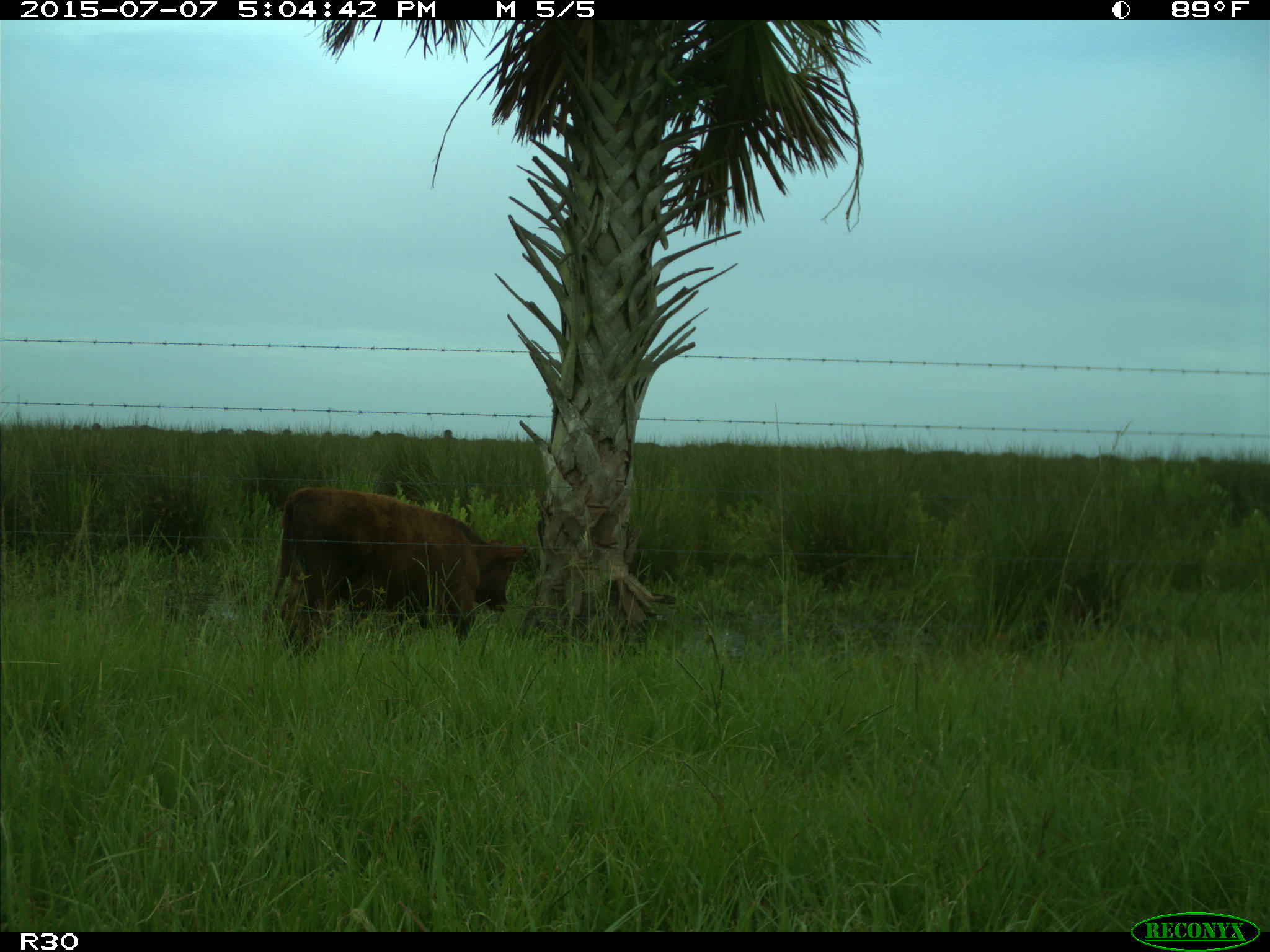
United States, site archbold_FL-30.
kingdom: Animalia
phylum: Chordata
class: Mammalia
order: Artiodactyla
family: Bovidae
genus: Bos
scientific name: Bos taurus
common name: domestic cow